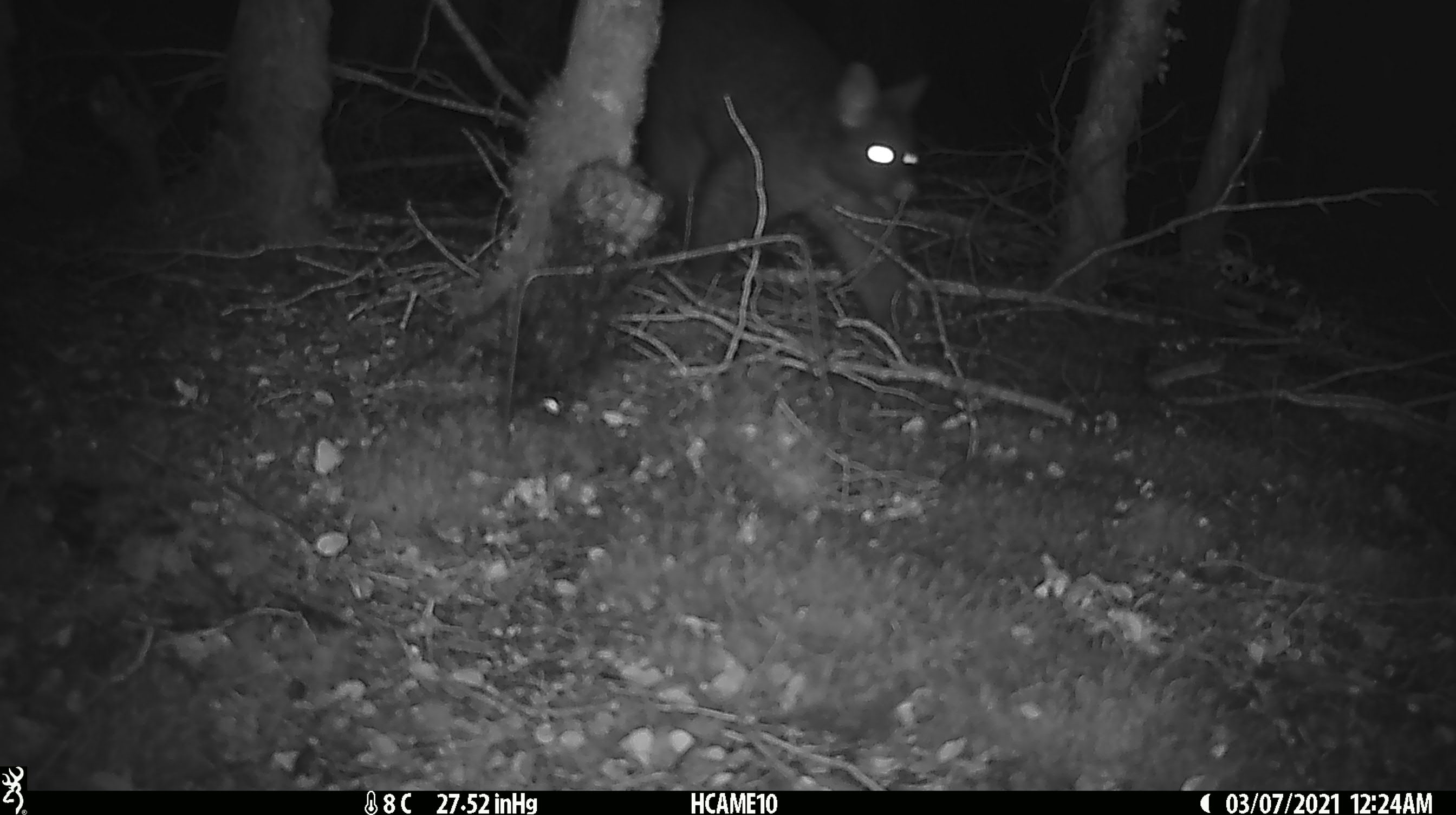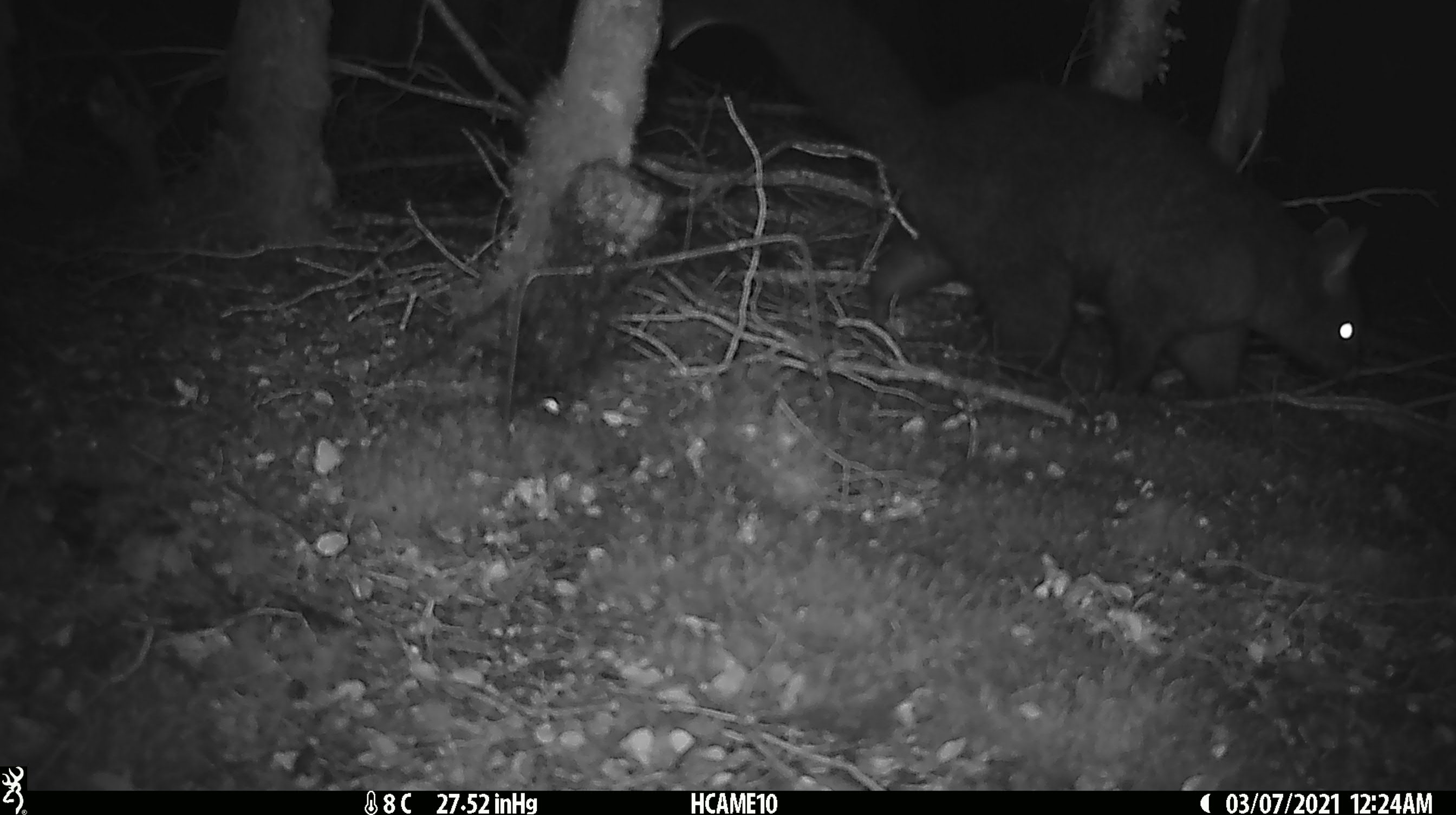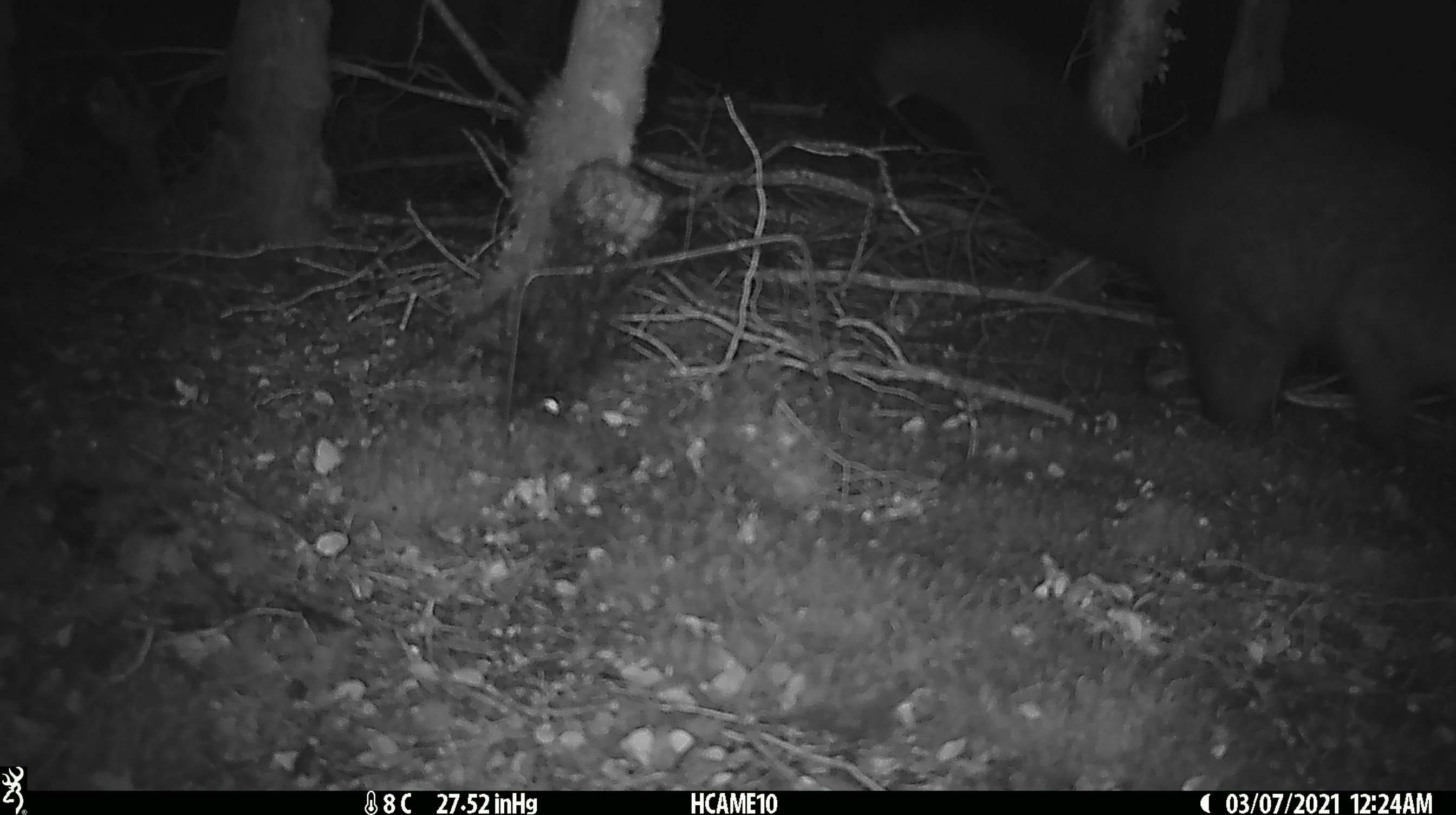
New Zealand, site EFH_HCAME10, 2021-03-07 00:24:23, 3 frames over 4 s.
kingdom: Animalia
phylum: Chordata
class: Mammalia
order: Diprotodontia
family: Phalangeridae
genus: Trichosurus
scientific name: Trichosurus vulpecula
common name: common brushtail possum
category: possum